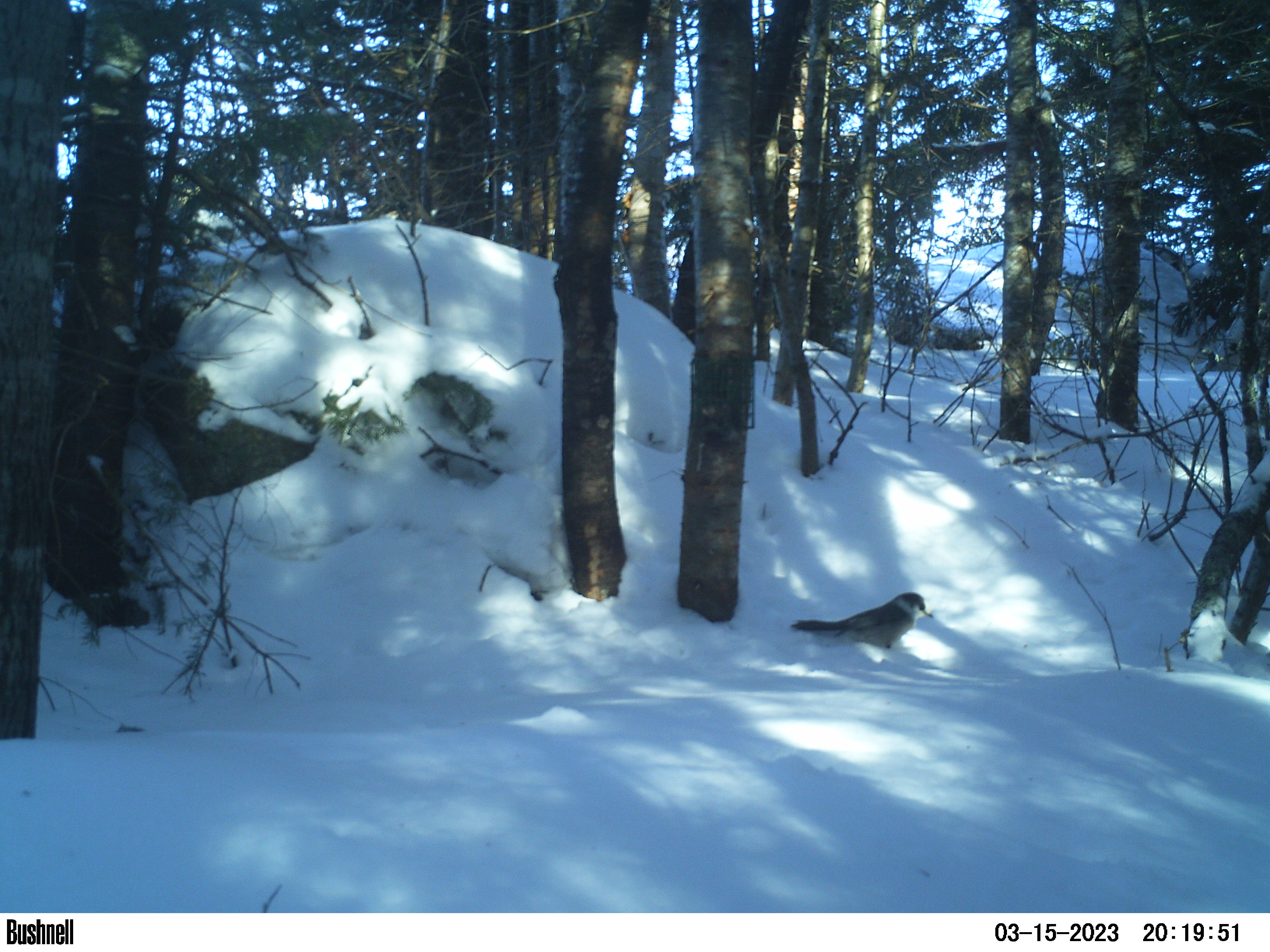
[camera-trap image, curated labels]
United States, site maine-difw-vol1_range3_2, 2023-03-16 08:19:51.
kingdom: Animalia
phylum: Chordata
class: Aves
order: Passeriformes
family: Corvidae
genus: Perisoreus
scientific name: Perisoreus canadensis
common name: canada jay